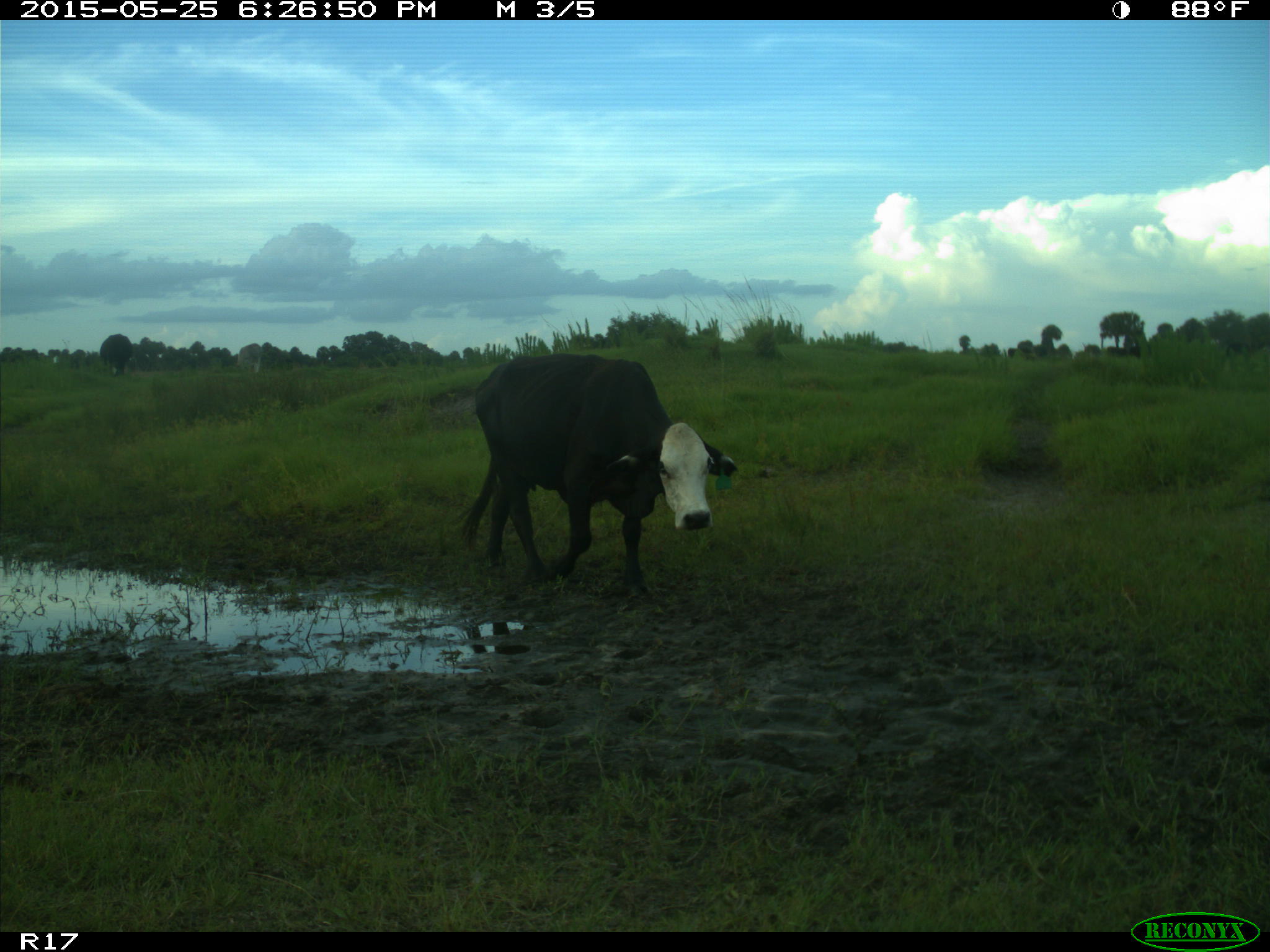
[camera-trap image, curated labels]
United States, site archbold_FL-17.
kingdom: Animalia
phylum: Chordata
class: Mammalia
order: Artiodactyla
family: Bovidae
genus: Bos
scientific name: Bos taurus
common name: domestic cow